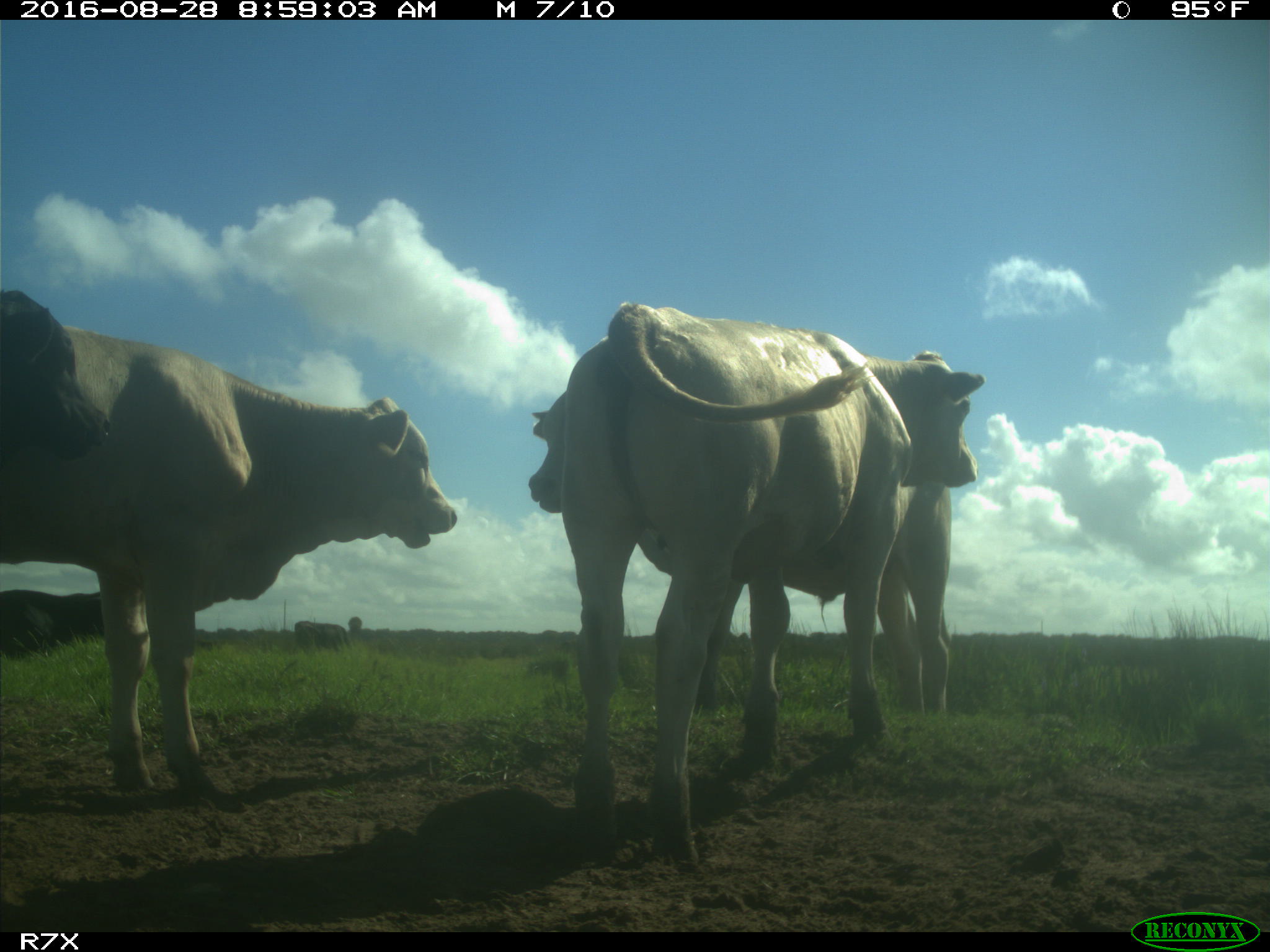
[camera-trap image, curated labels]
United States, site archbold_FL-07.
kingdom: Animalia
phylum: Chordata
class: Mammalia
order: Artiodactyla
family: Bovidae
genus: Bos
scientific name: Bos taurus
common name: domestic cow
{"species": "Bos taurus (domestic cow)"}